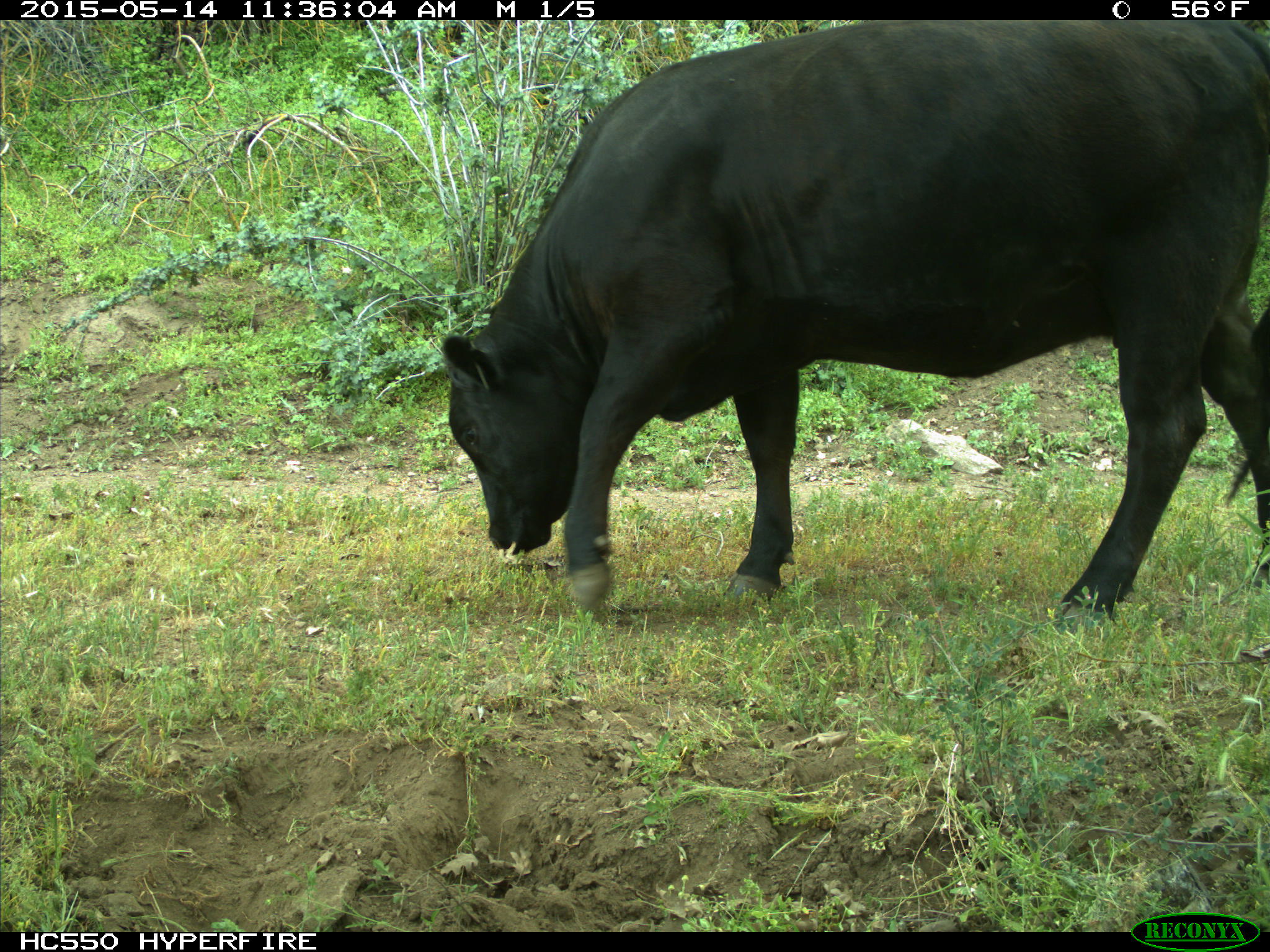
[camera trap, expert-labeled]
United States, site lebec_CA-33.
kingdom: Animalia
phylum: Chordata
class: Mammalia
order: Artiodactyla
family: Bovidae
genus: Bos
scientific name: Bos taurus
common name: domestic cow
Bos taurus (domestic cow).